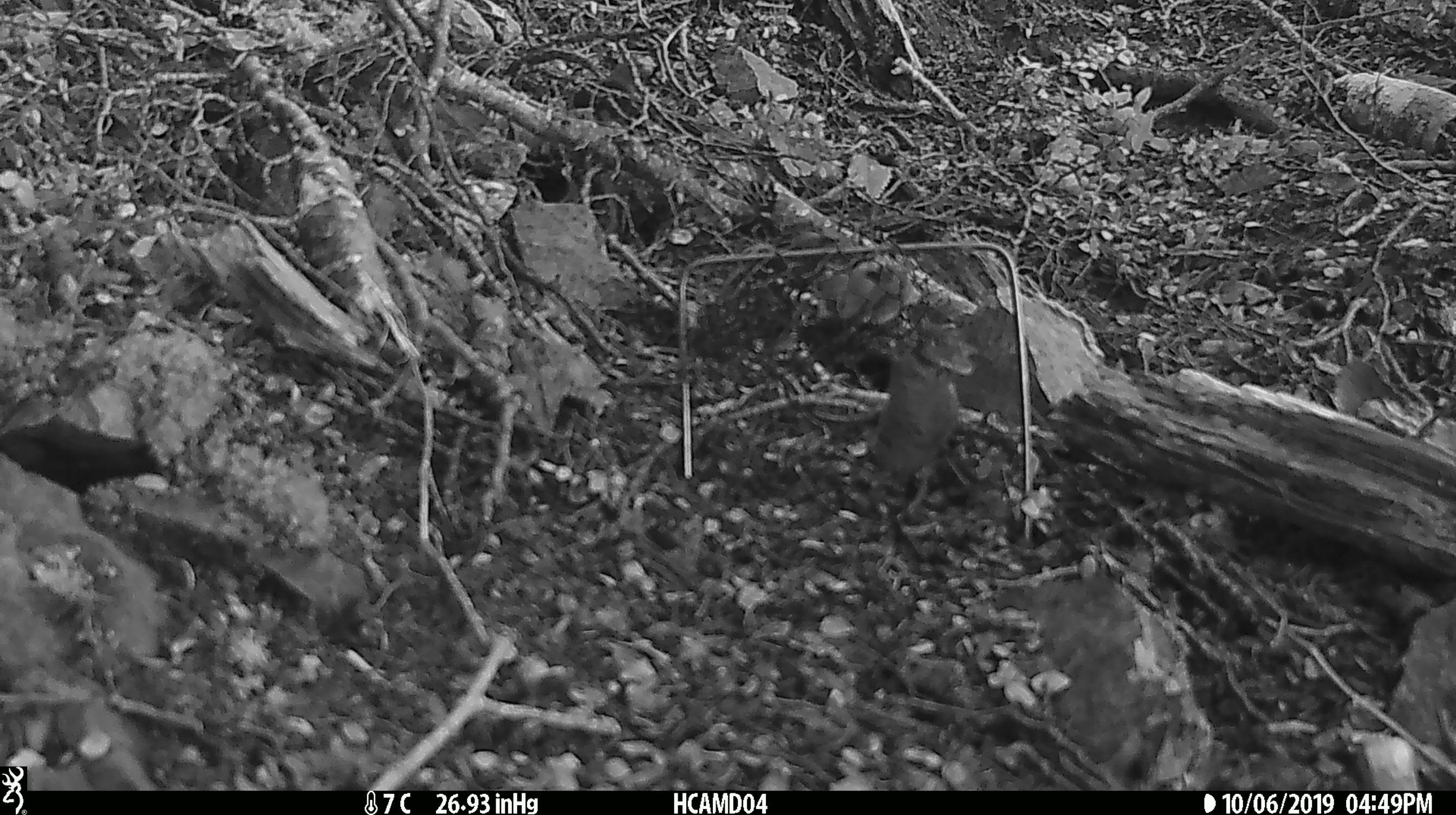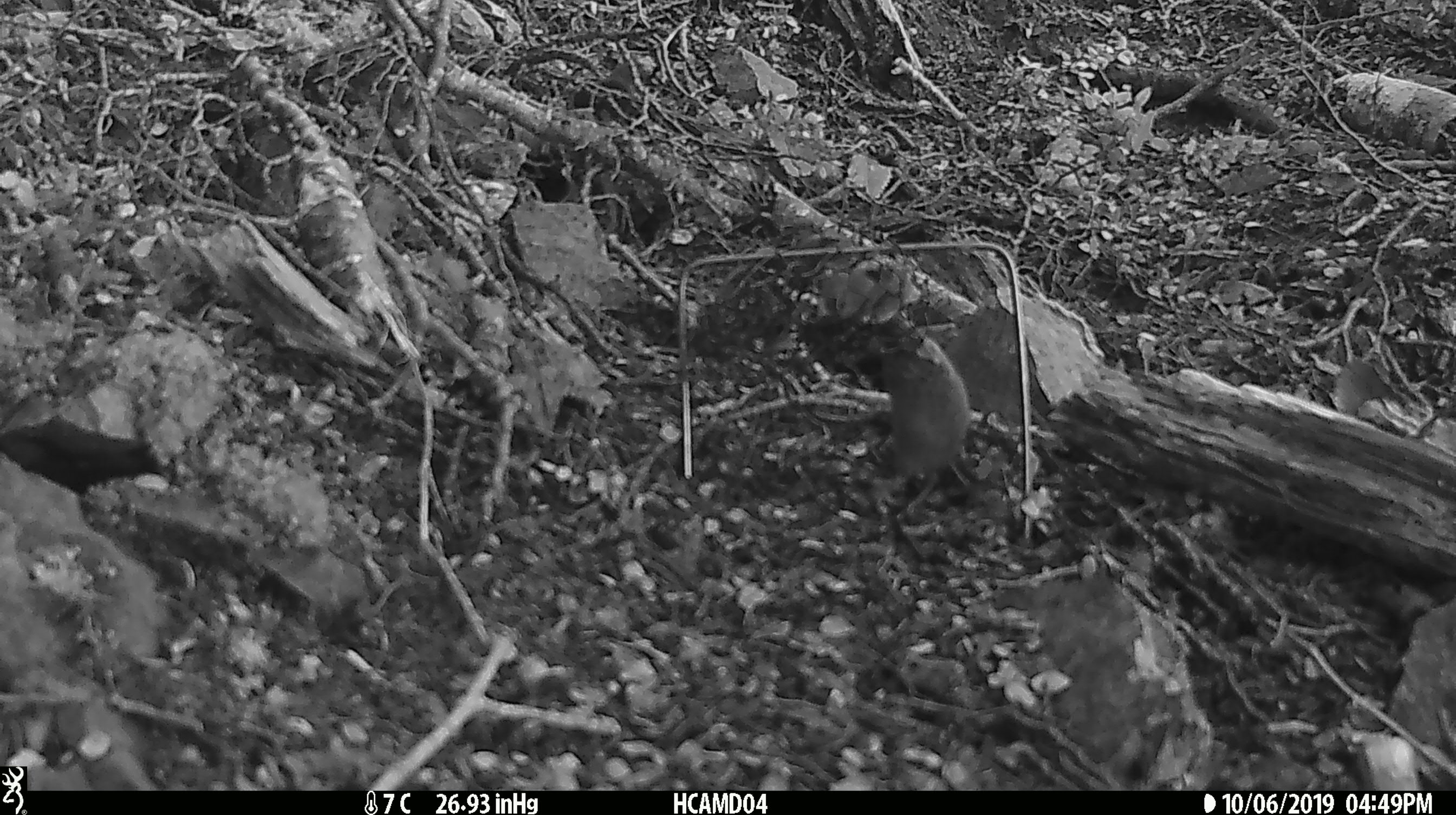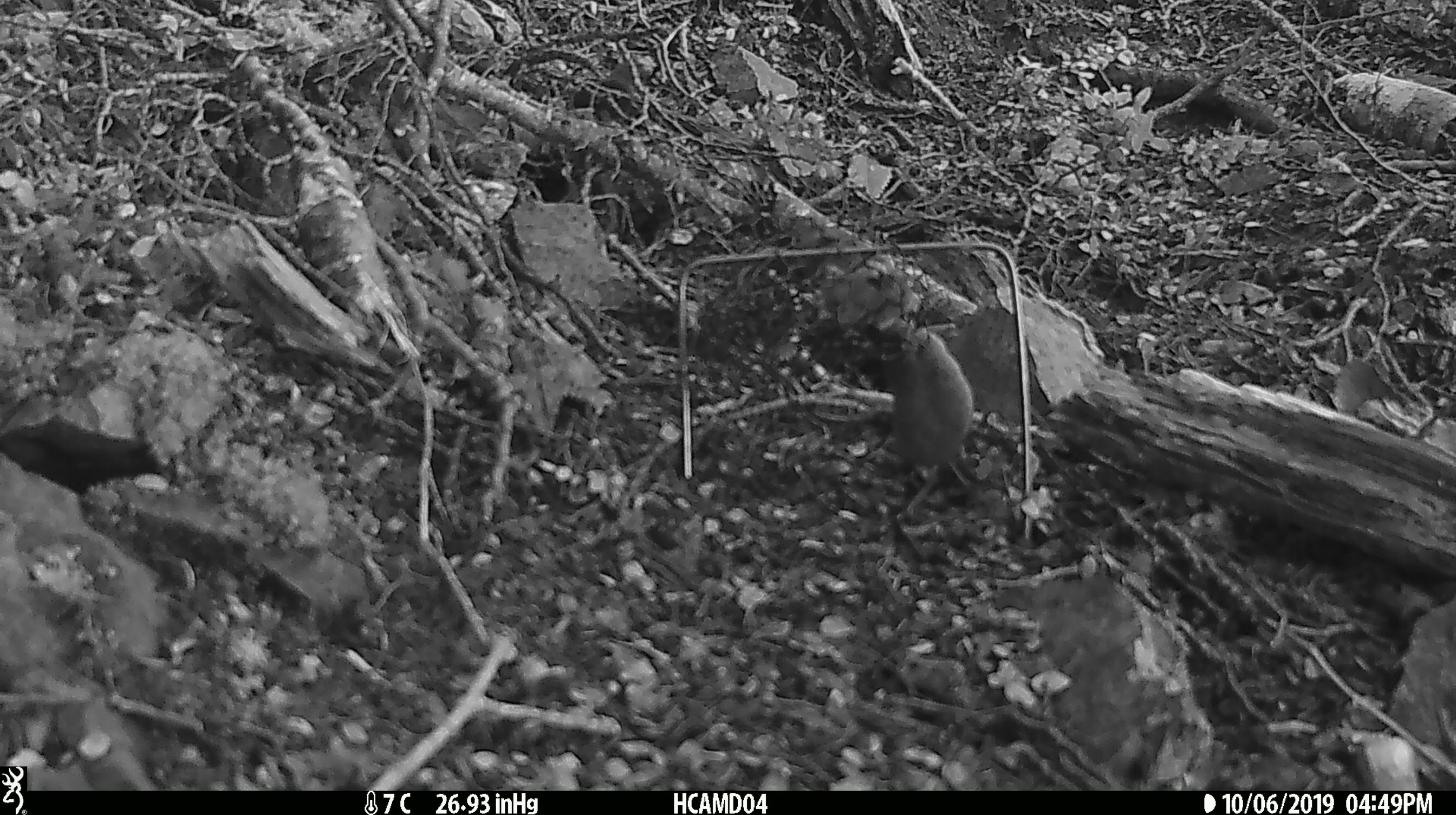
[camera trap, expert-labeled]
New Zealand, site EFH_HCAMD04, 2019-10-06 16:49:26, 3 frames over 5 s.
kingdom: Animalia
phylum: Chordata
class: Mammalia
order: Rodentia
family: Muridae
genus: Mus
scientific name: Mus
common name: mouse